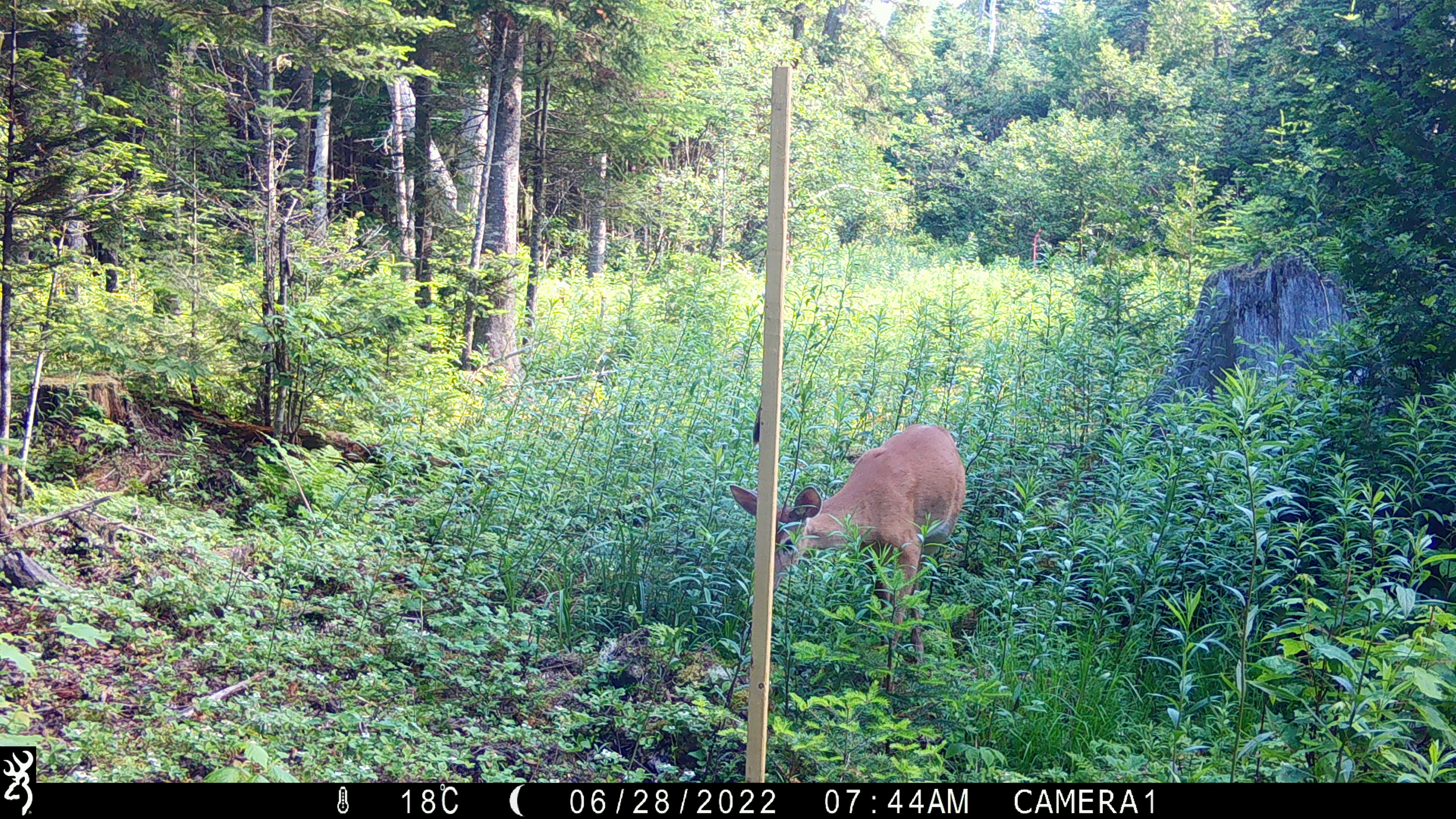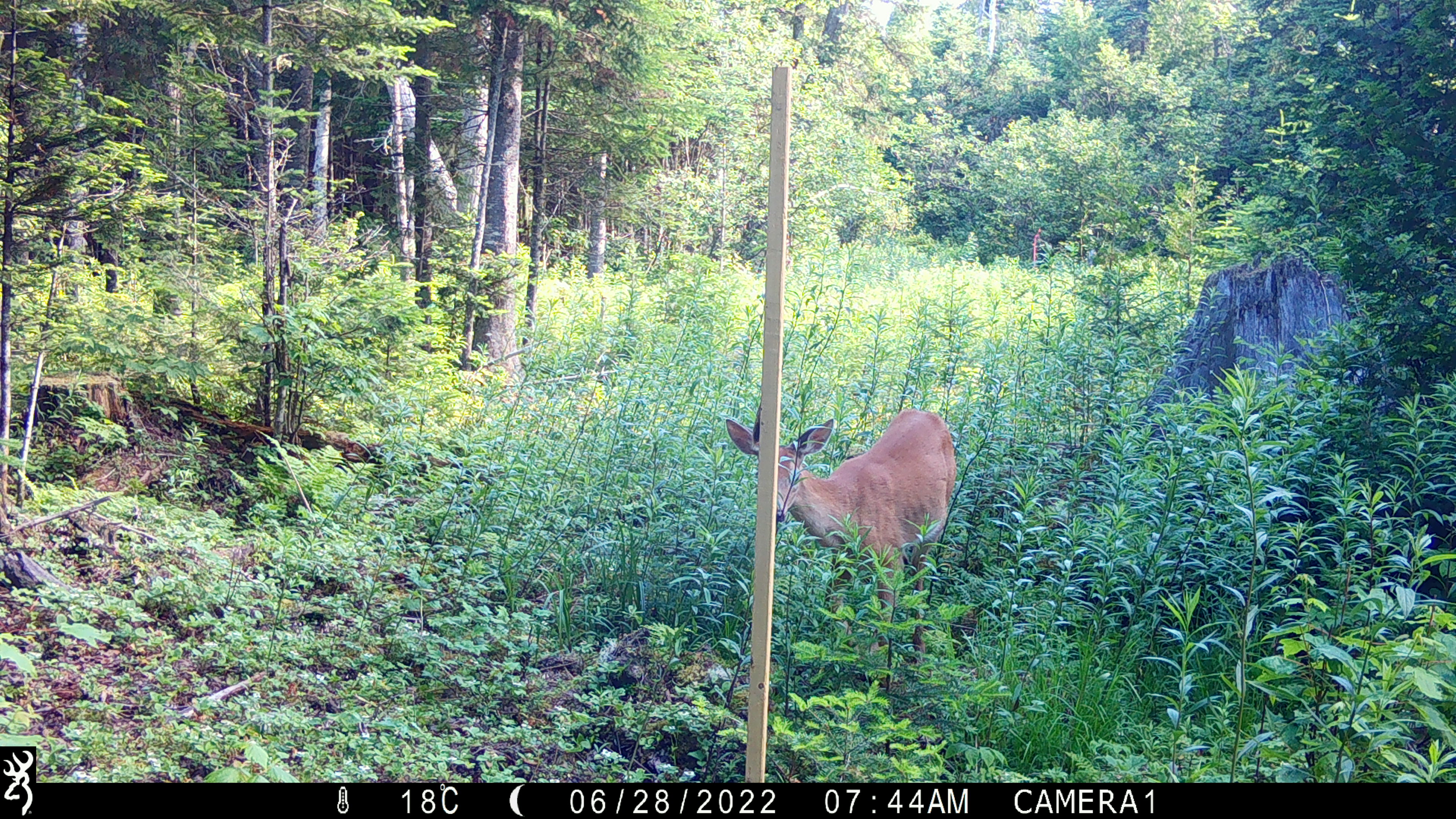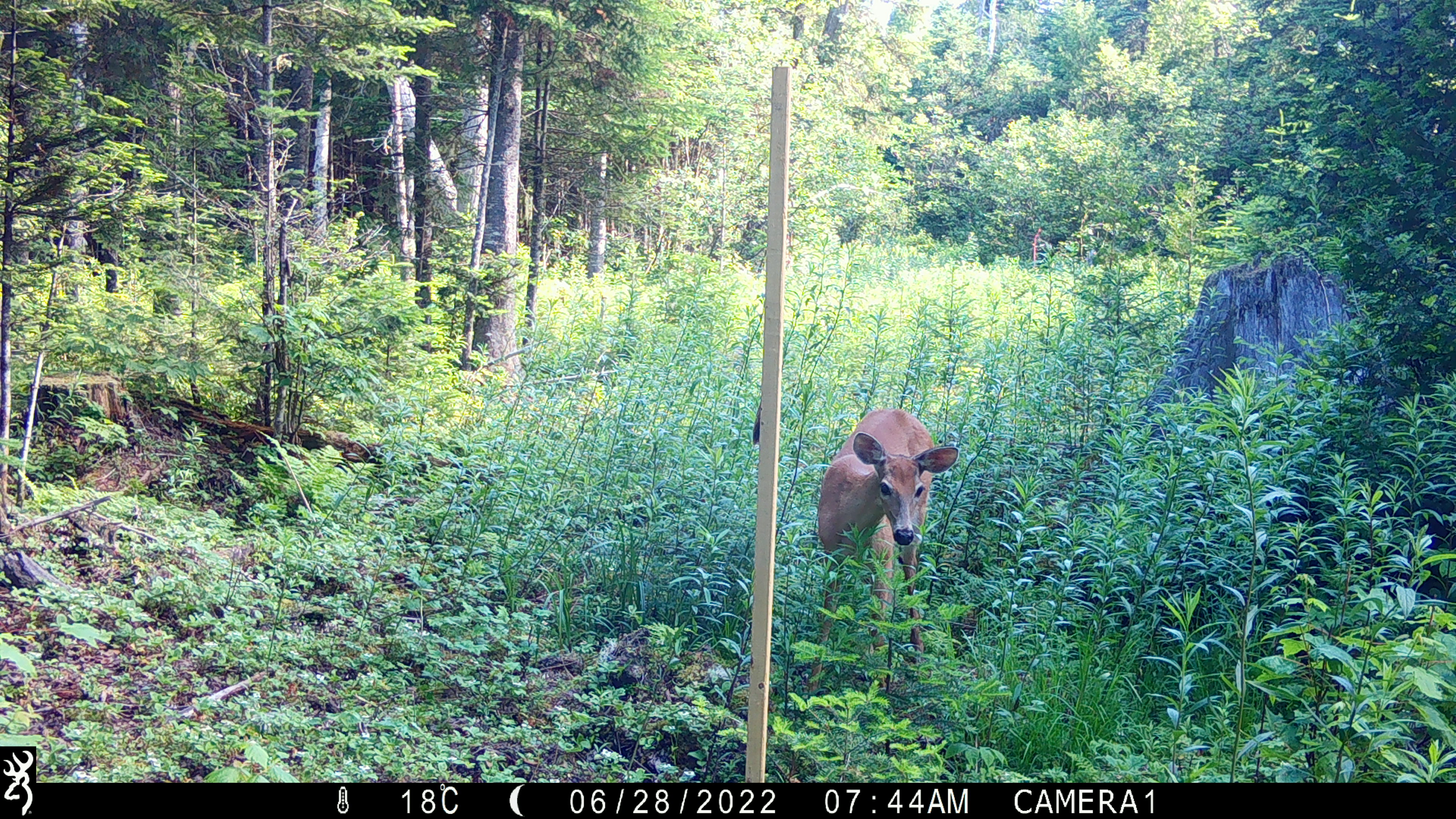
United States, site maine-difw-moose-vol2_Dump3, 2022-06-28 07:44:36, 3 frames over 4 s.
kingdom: Animalia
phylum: Chordata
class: Mammalia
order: Artiodactyla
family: Cervidae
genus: Odocoileus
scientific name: Odocoileus virginianus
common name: white-tailed deer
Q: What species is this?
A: White-tailed deer (Odocoileus virginianus).